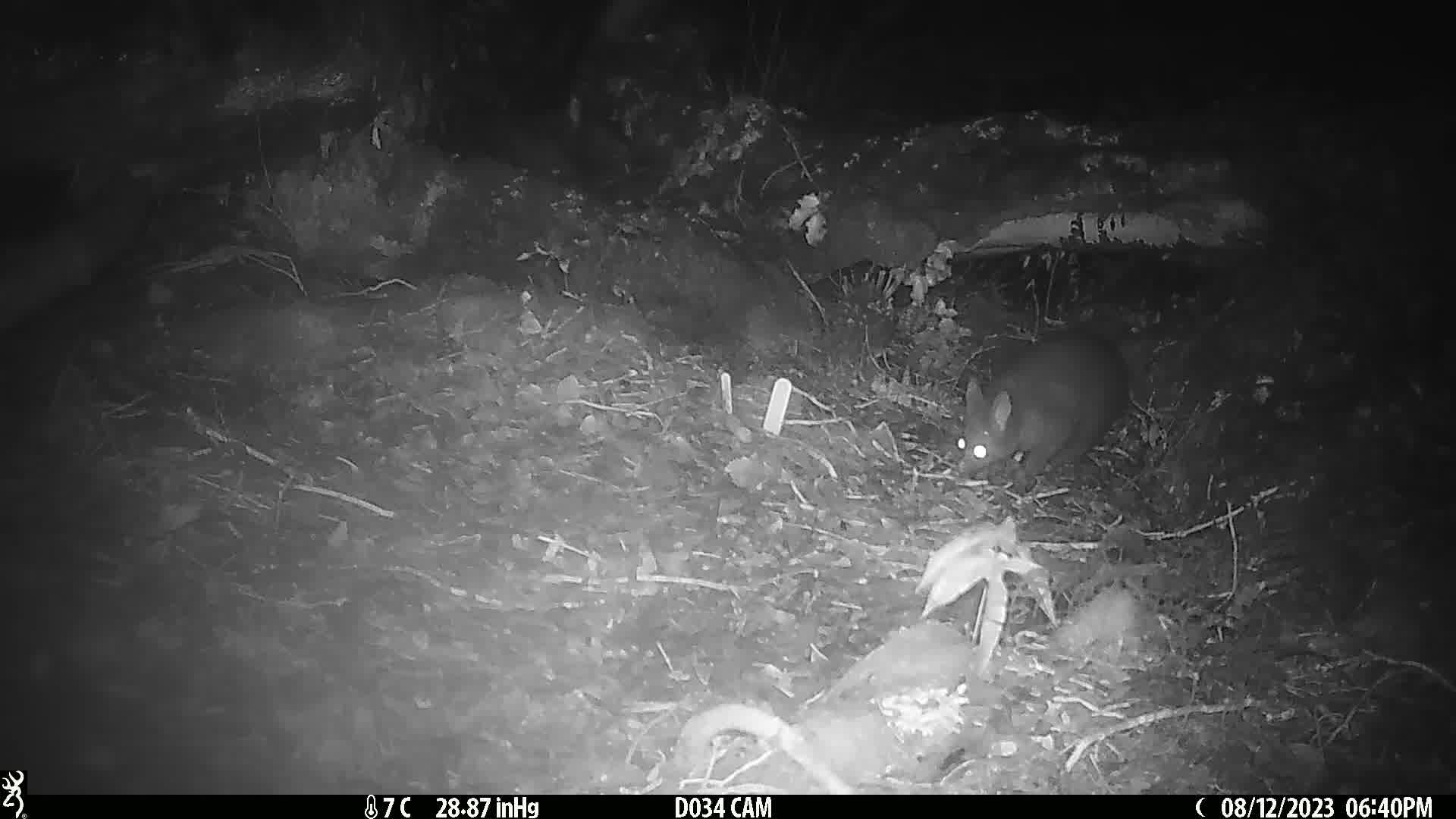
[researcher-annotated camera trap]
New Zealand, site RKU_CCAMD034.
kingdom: Animalia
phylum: Chordata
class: Mammalia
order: Diprotodontia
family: Phalangeridae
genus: Trichosurus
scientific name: Trichosurus vulpecula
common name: common brushtail possum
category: possum